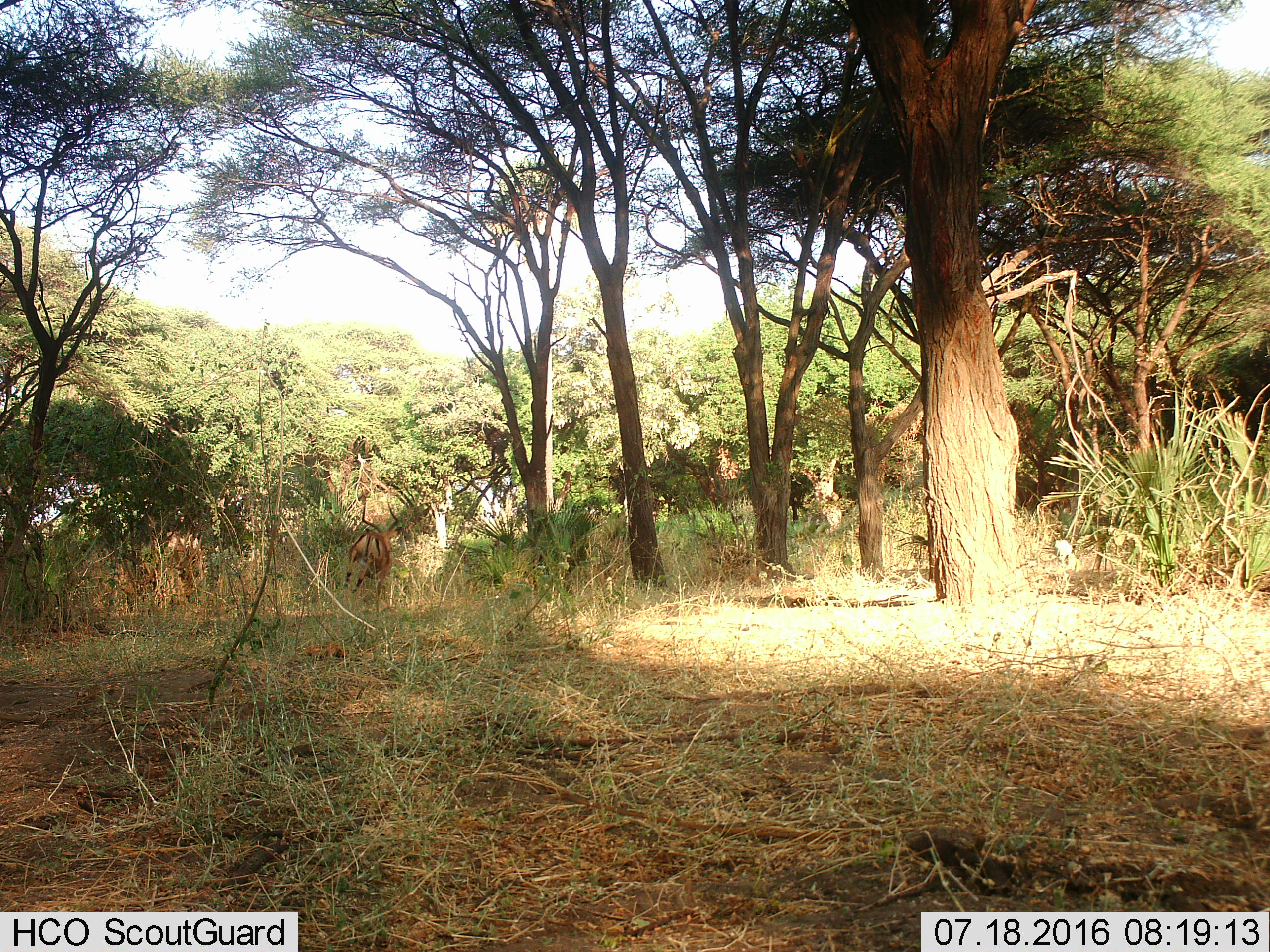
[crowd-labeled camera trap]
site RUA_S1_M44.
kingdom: Animalia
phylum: Chordata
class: Mammalia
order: Artiodactyla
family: Bovidae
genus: Aepyceros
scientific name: Aepyceros melampus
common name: impala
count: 1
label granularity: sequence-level